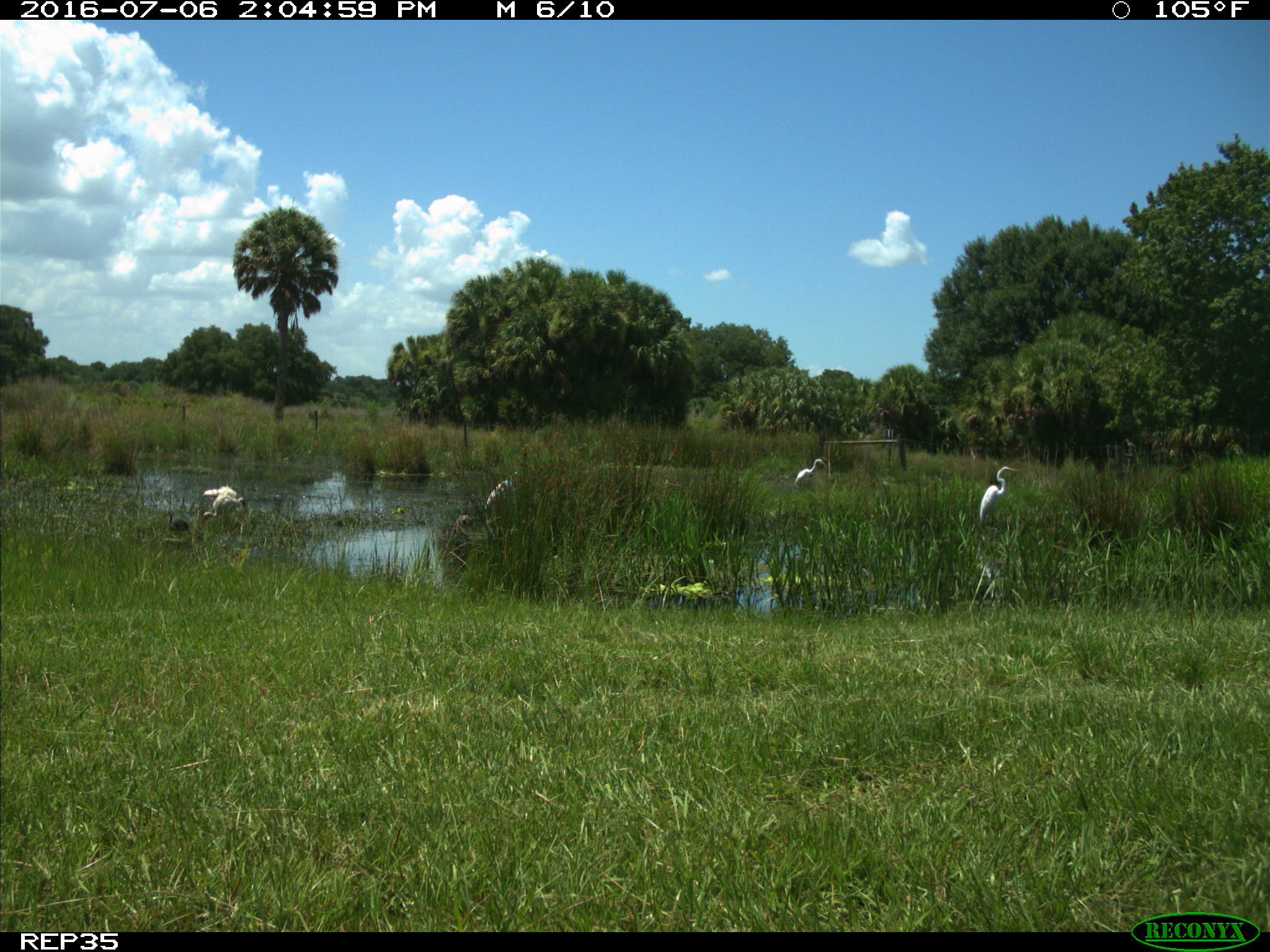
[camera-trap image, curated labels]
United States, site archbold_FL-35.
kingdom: Animalia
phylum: Chordata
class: Aves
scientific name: Aves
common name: birds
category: unidentified bird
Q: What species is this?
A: Unidentified bird (birds) (Aves).